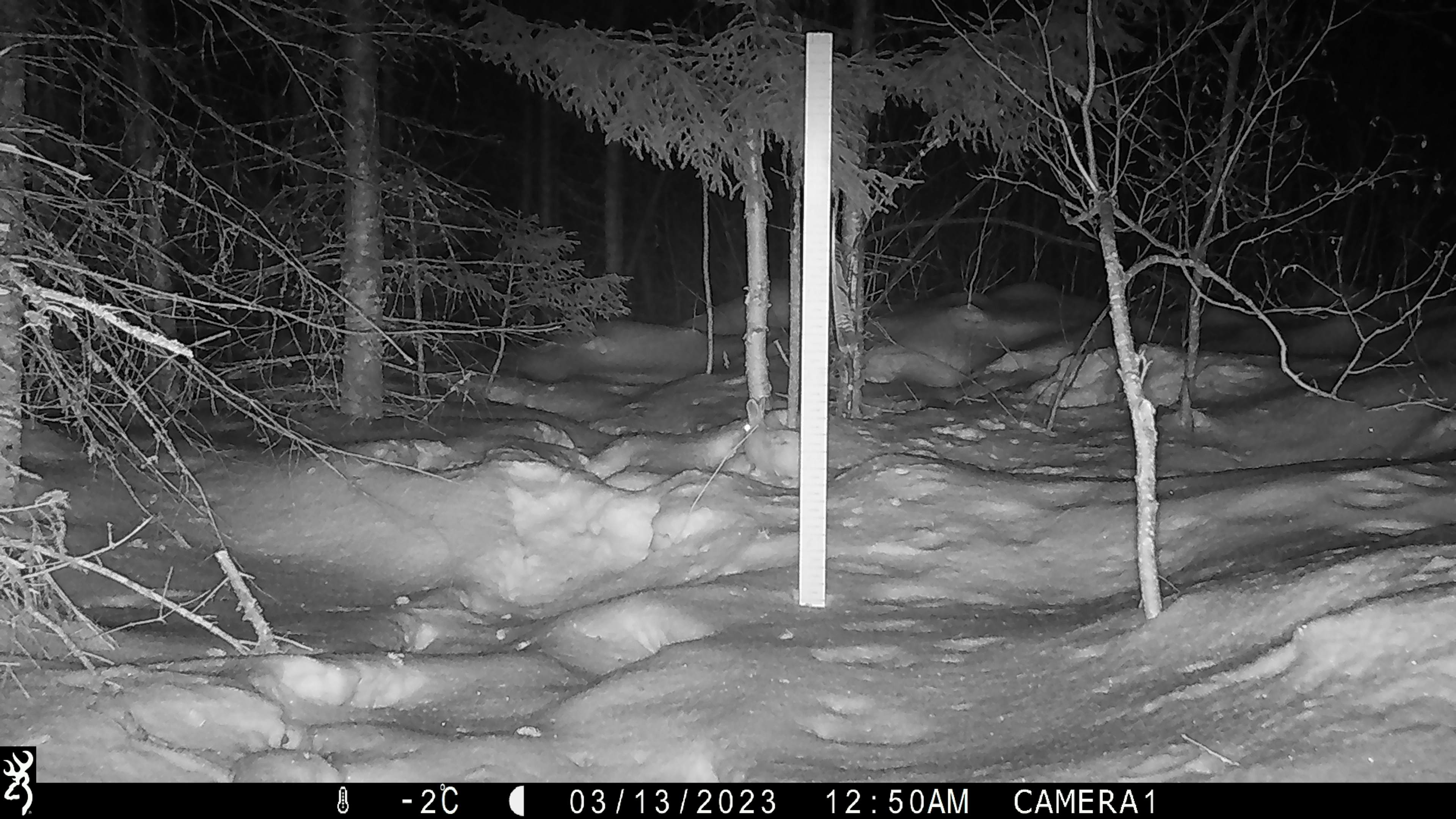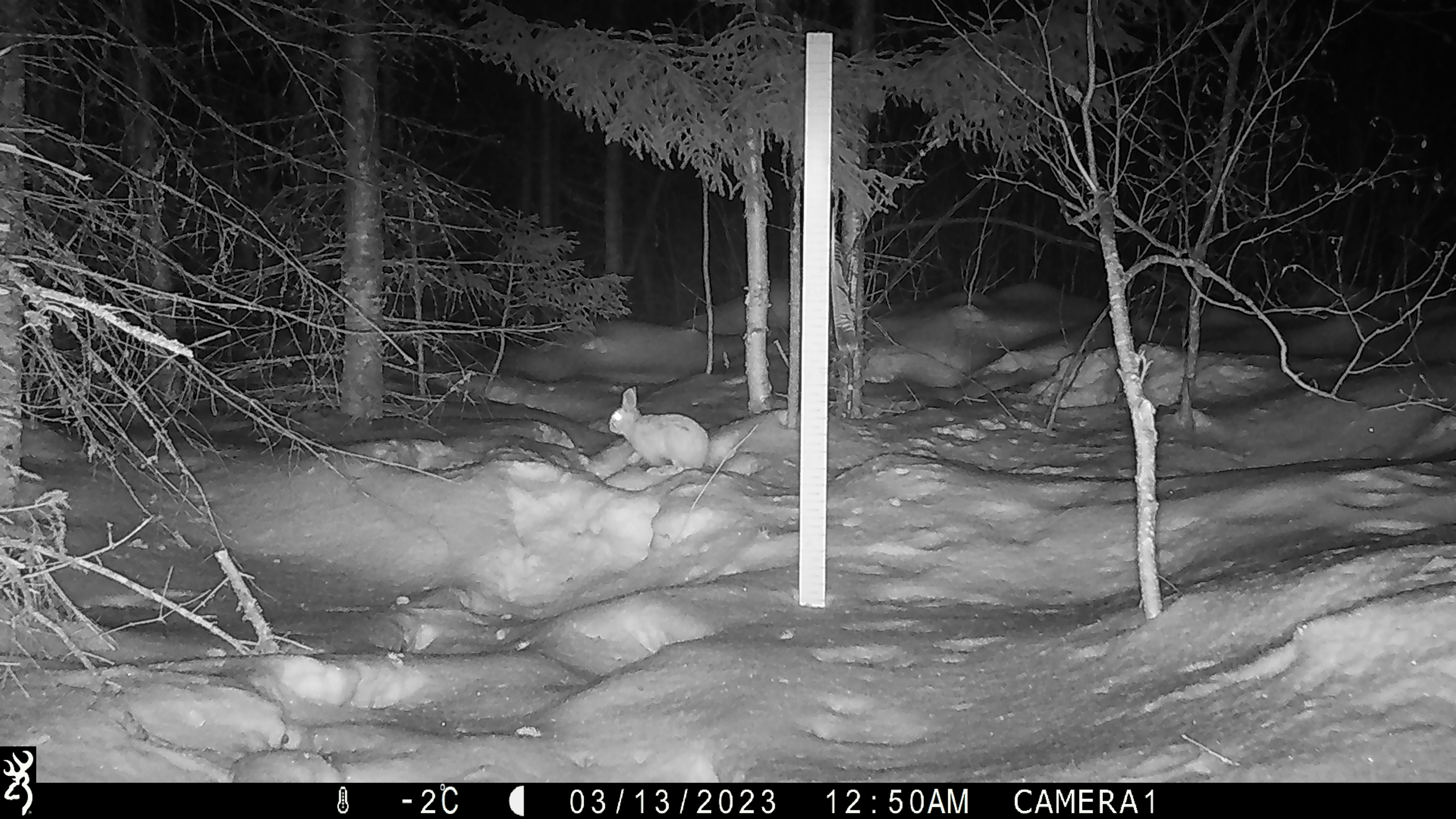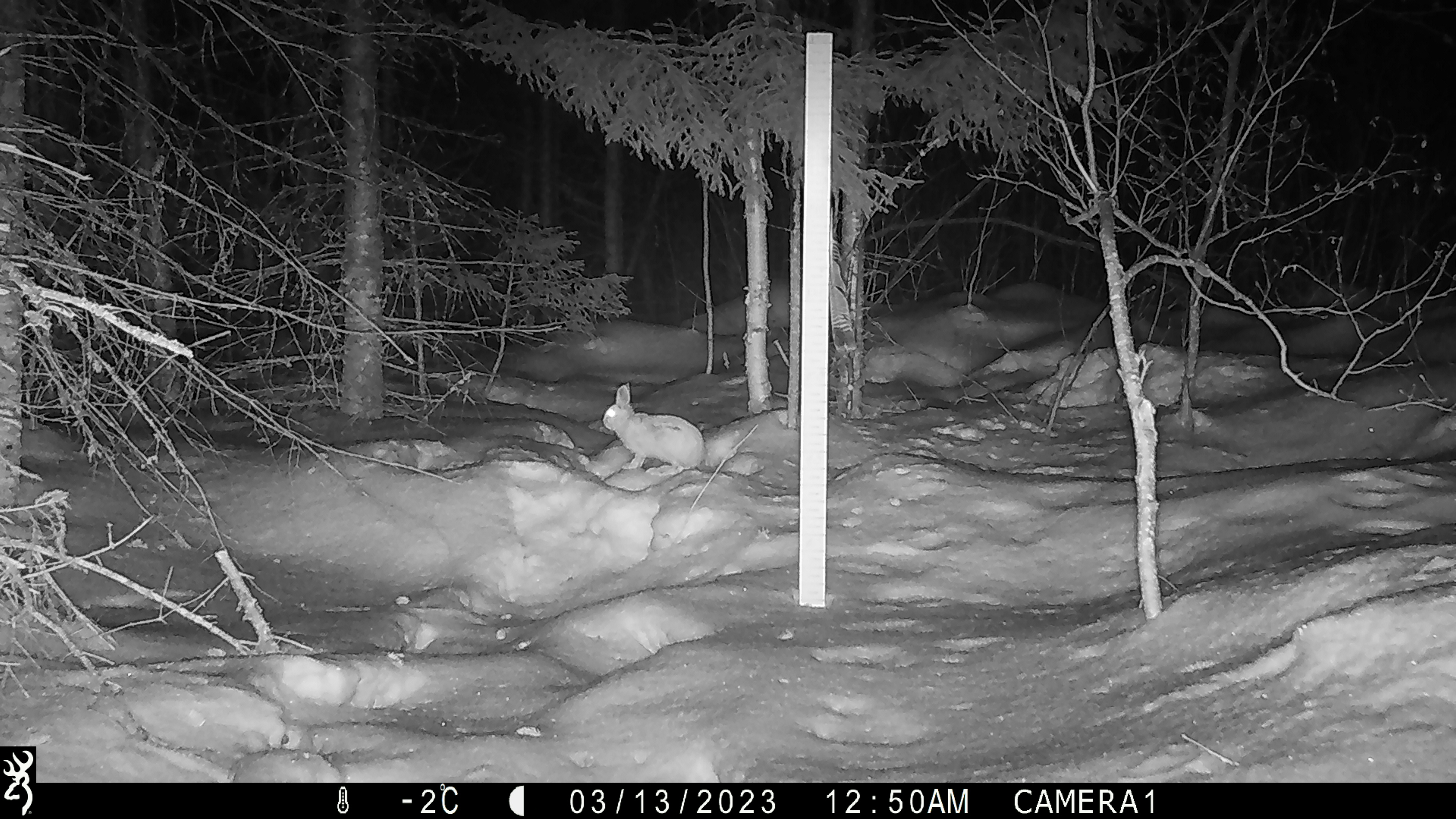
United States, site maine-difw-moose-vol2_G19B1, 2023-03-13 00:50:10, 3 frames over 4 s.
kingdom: Animalia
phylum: Chordata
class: Mammalia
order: Lagomorpha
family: Leporidae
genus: Lepus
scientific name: Lepus americanus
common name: snowshoe hare